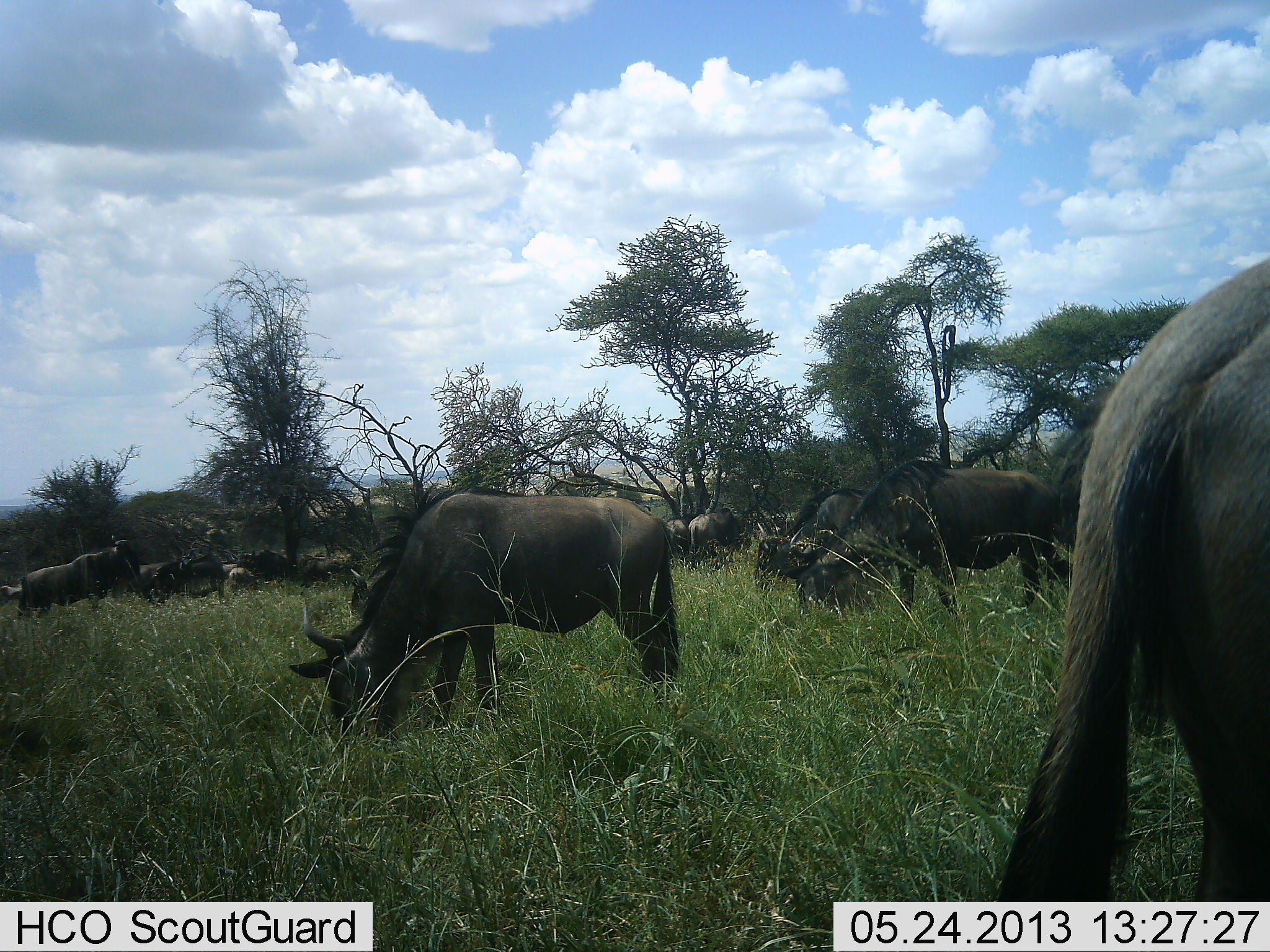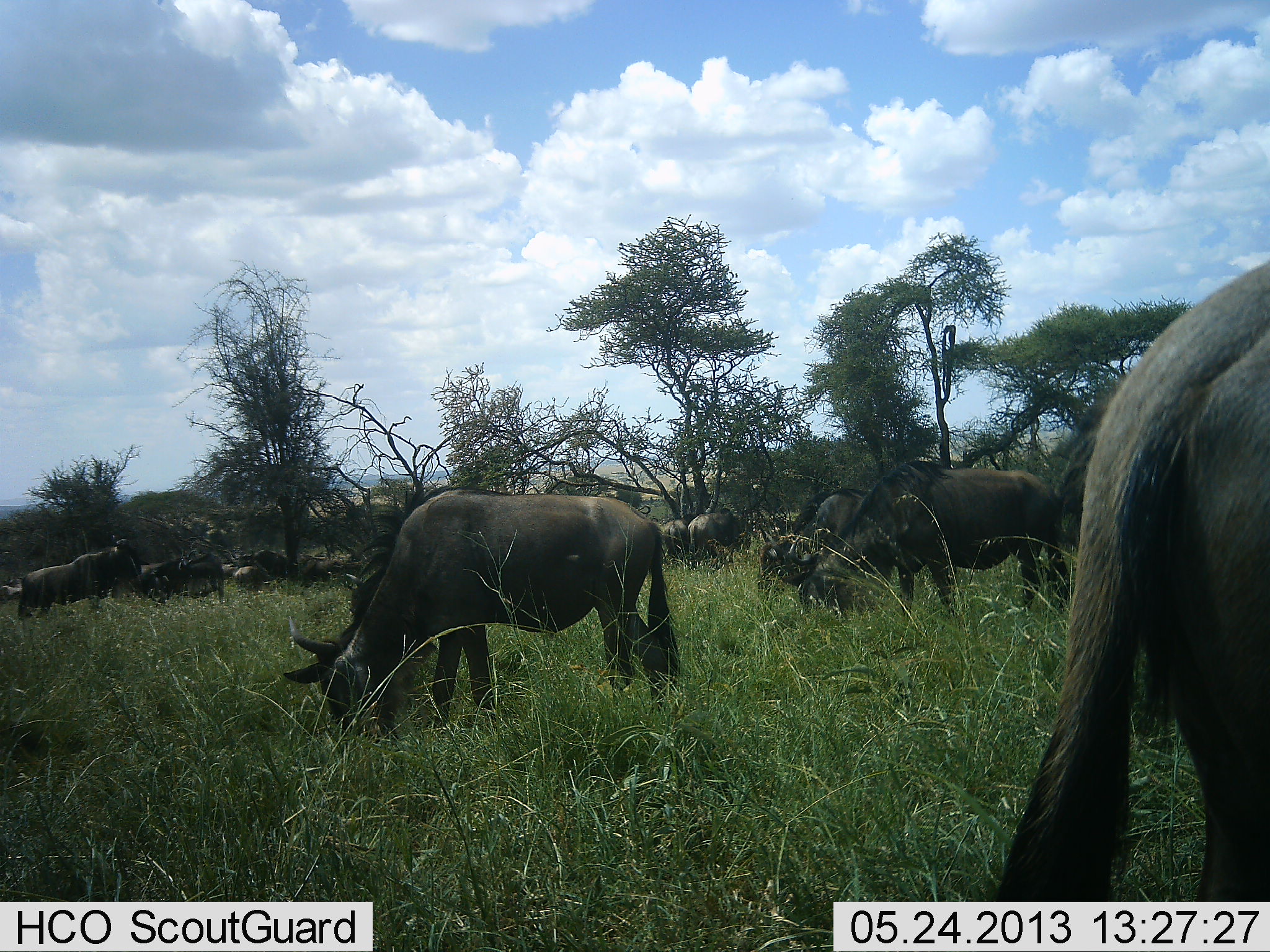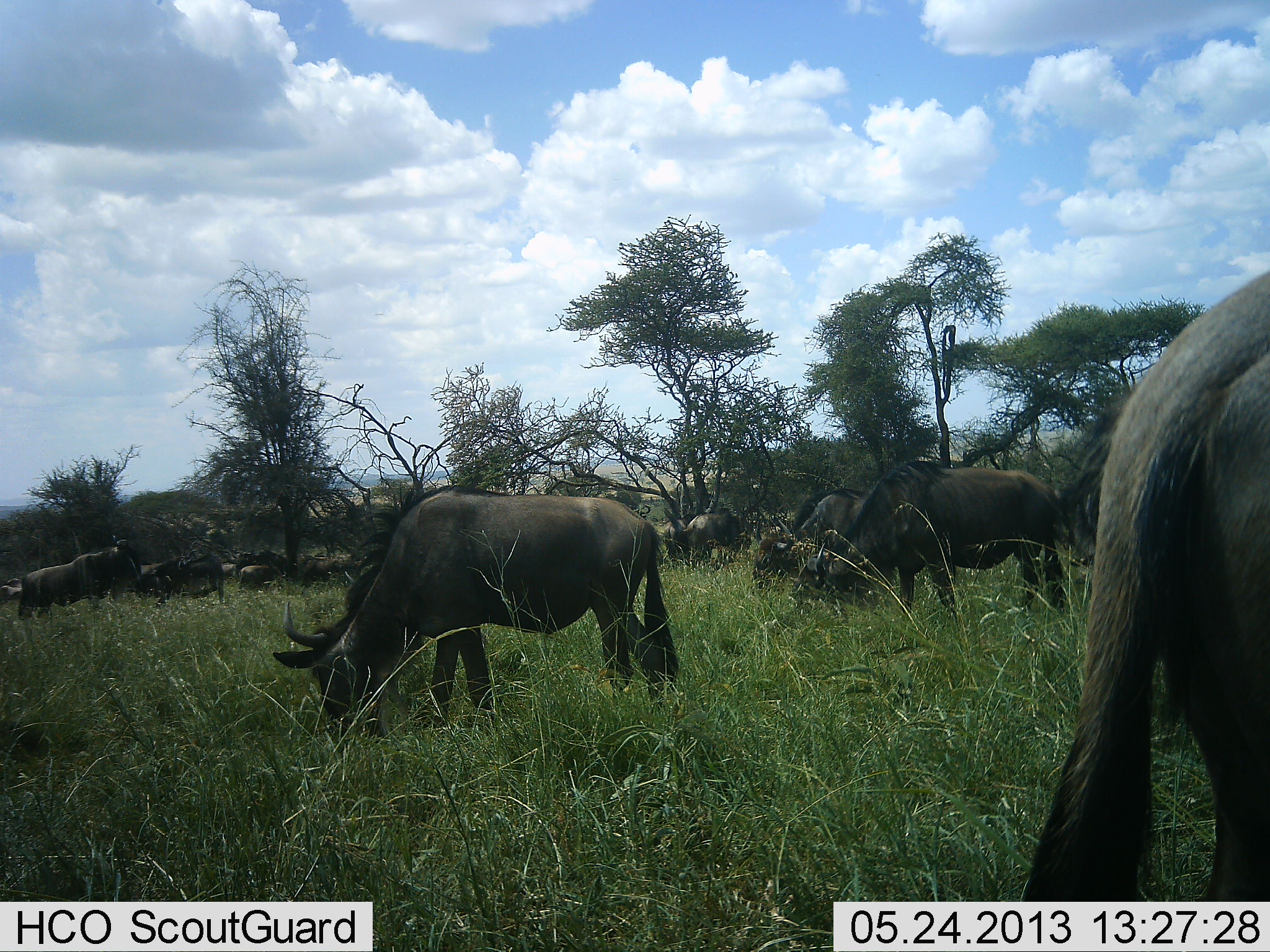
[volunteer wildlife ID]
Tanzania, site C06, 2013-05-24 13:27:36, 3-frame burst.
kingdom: Animalia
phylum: Chordata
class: Mammalia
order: Artiodactyla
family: Bovidae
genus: Connochaetes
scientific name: Connochaetes taurinus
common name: blue wildebeest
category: wildebeest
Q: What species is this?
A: Wildebeest (blue wildebeest) (Connochaetes taurinus).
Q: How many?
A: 11-50.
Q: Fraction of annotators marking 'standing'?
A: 30%.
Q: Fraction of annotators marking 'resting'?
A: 0%.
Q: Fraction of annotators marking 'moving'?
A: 0%.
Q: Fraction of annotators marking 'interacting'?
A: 0%.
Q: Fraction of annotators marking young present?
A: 0%.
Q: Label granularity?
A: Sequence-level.